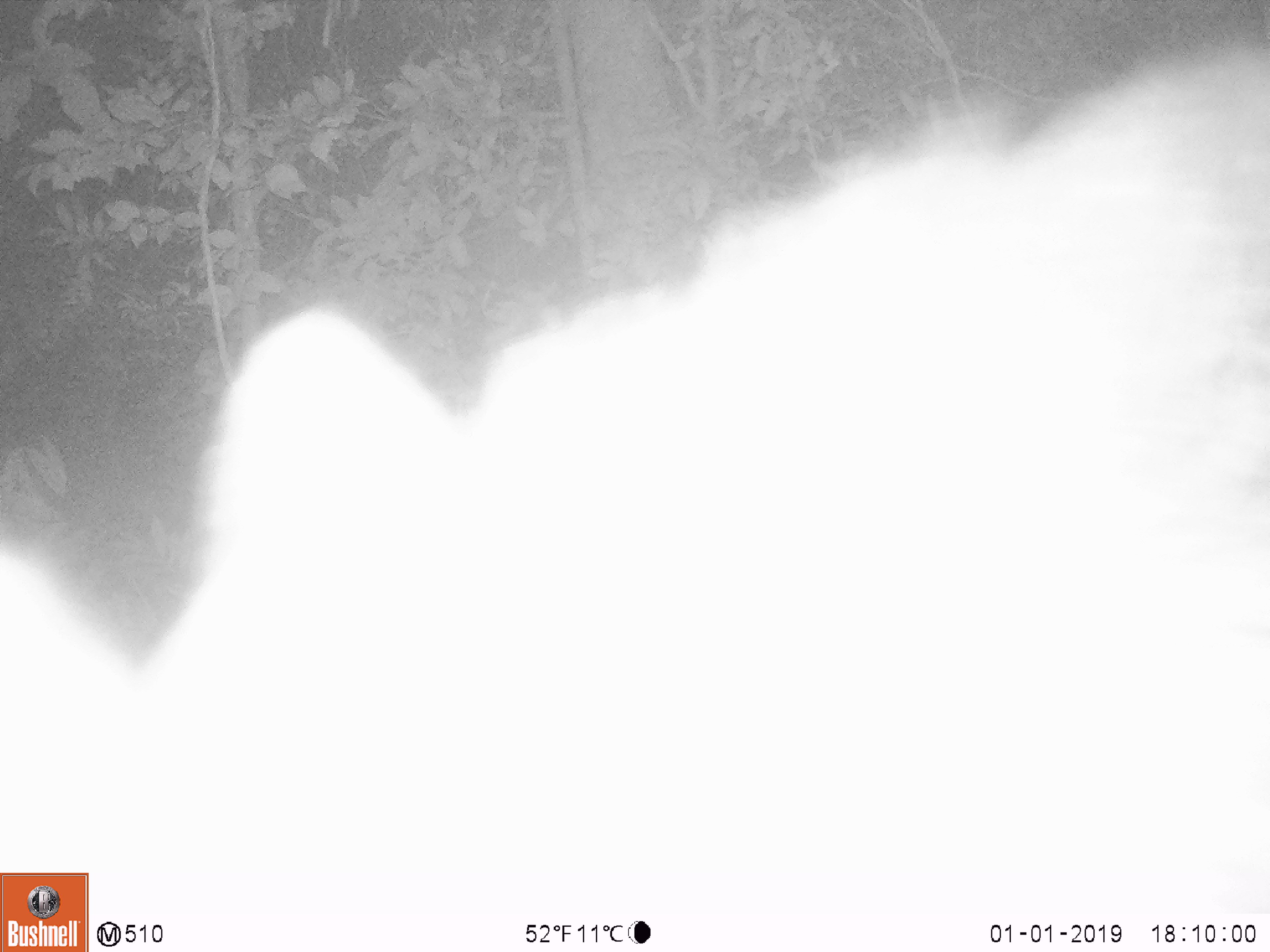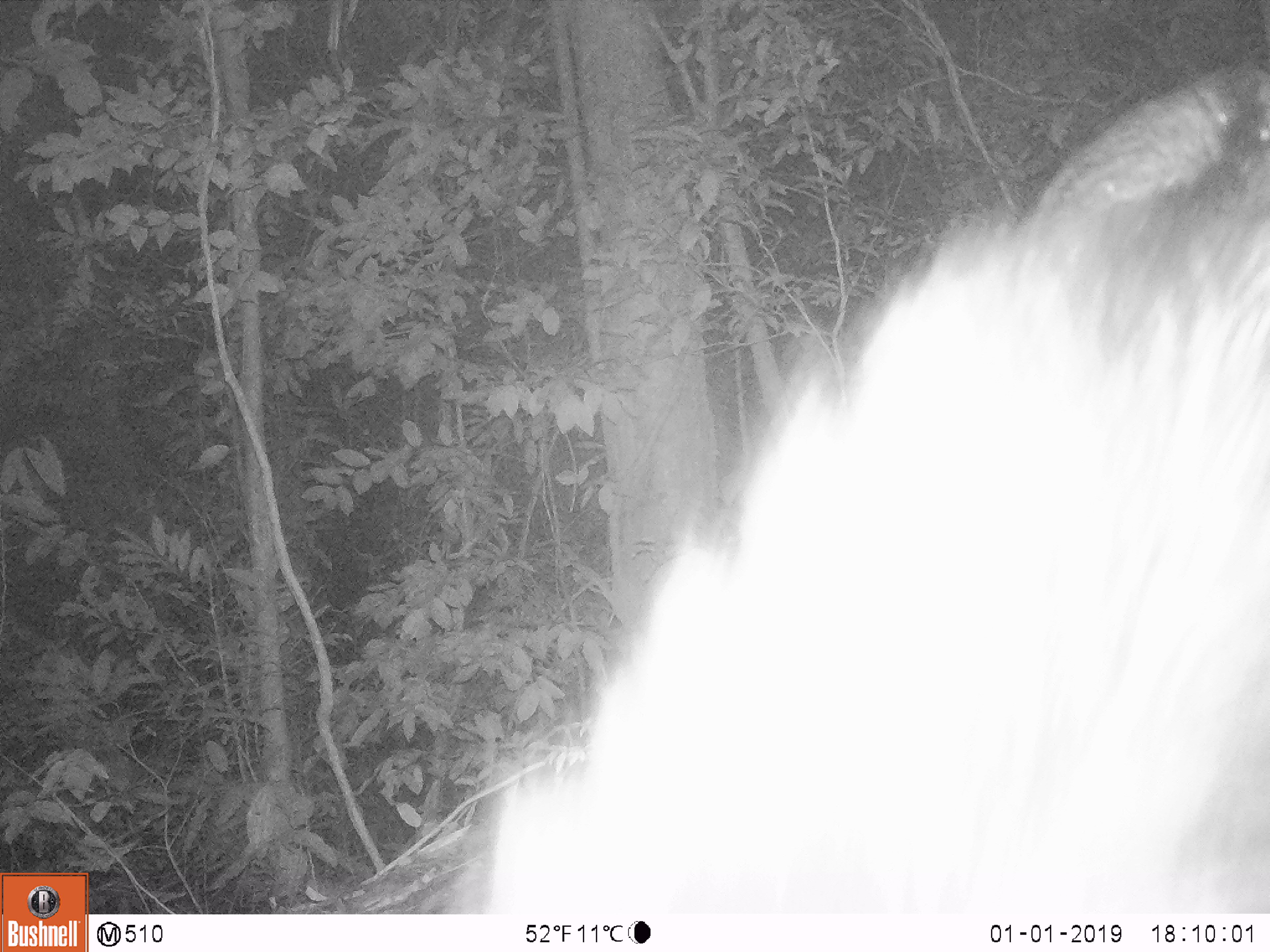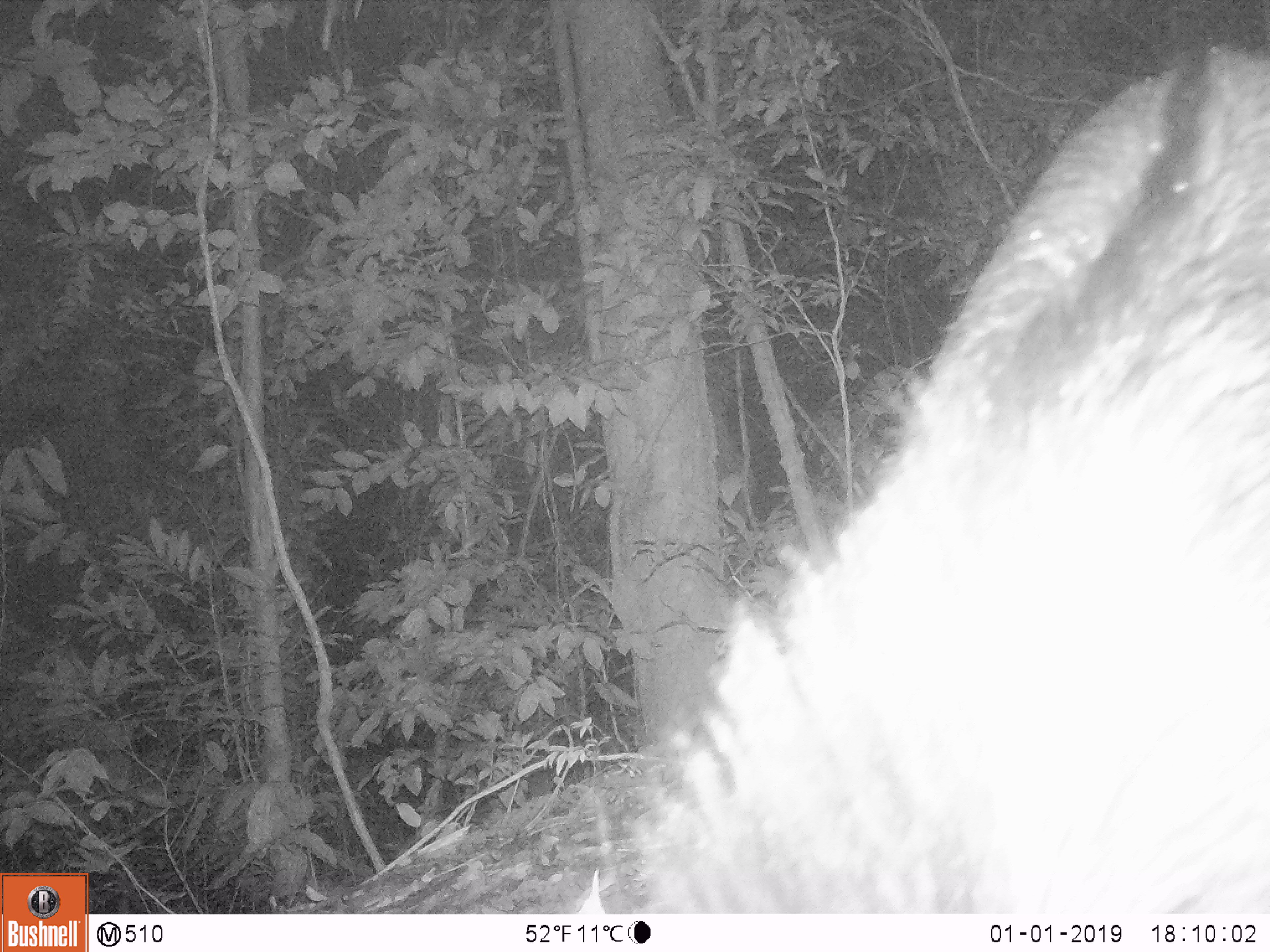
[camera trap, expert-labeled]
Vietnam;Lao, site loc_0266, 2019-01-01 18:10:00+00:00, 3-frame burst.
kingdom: Animalia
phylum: Chordata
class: Mammalia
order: Artiodactyla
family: Bovidae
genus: Capricornis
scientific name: Capricornis sumatraensis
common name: chinese serow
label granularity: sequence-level